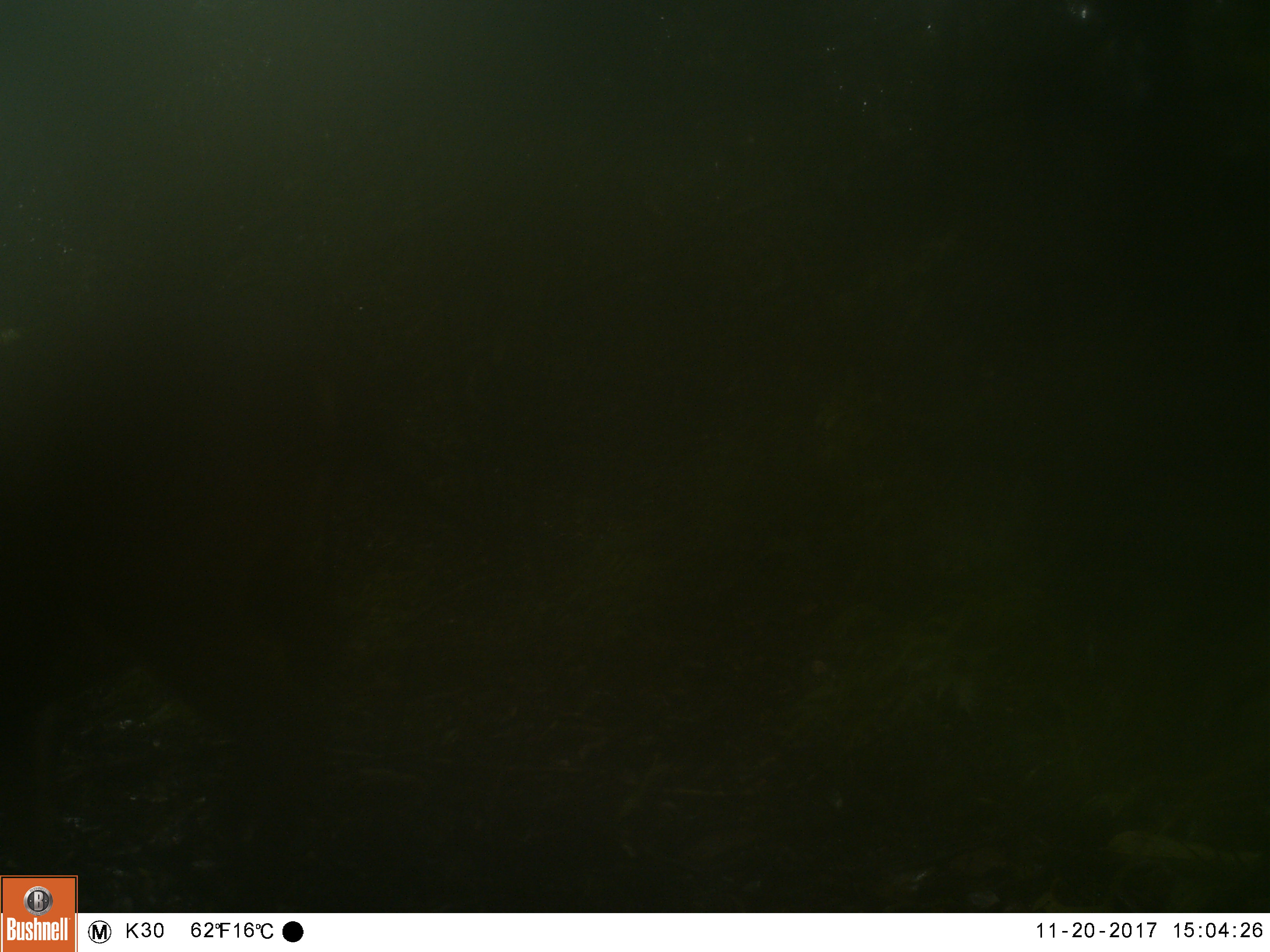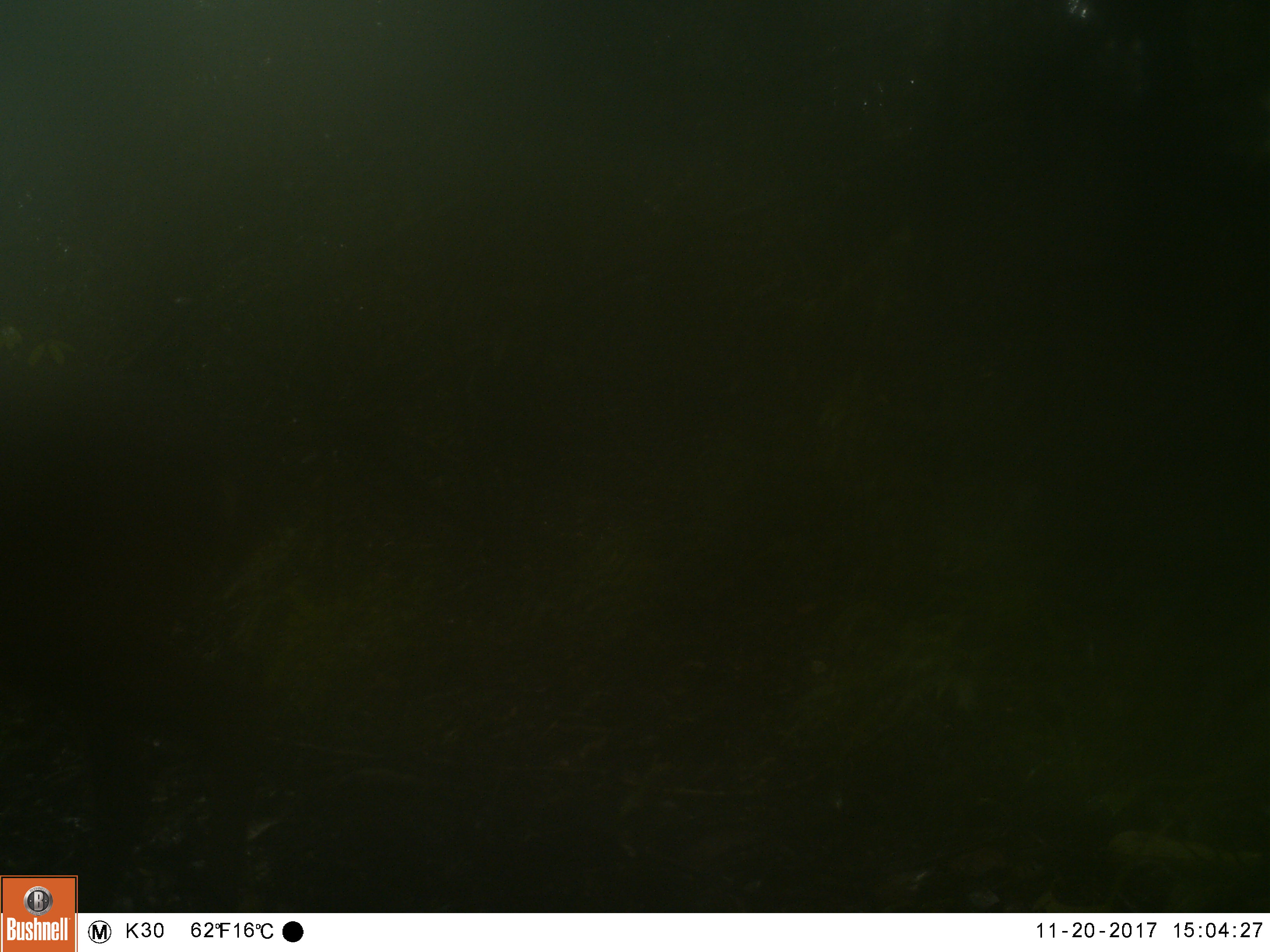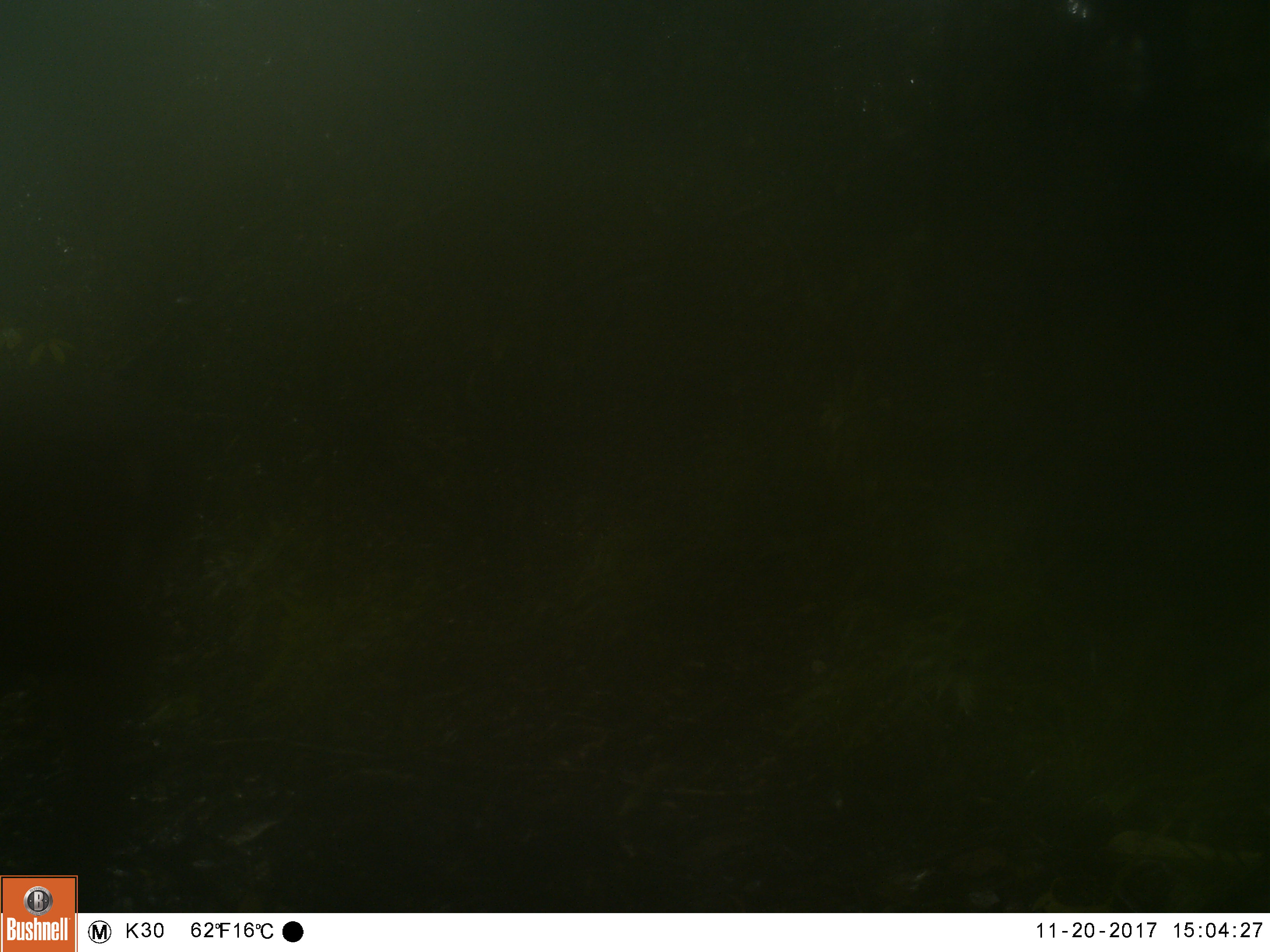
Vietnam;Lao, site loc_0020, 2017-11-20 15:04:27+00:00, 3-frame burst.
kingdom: Animalia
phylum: Chordata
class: Mammalia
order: Artiodactyla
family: Cervidae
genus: Muntiacus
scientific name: Muntiacus vuquangensis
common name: large-antlered muntjac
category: large antlered muntjac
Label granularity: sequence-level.